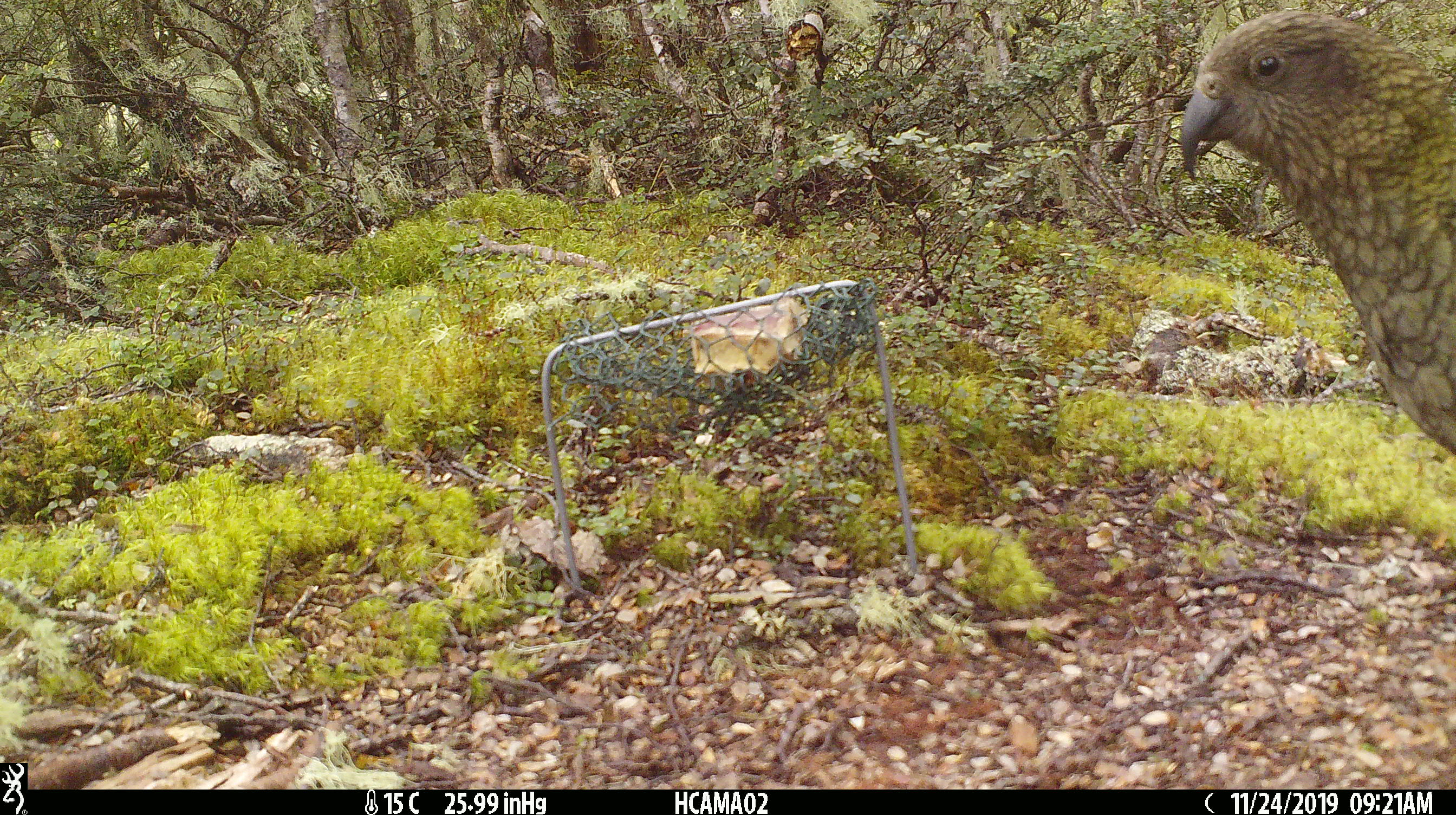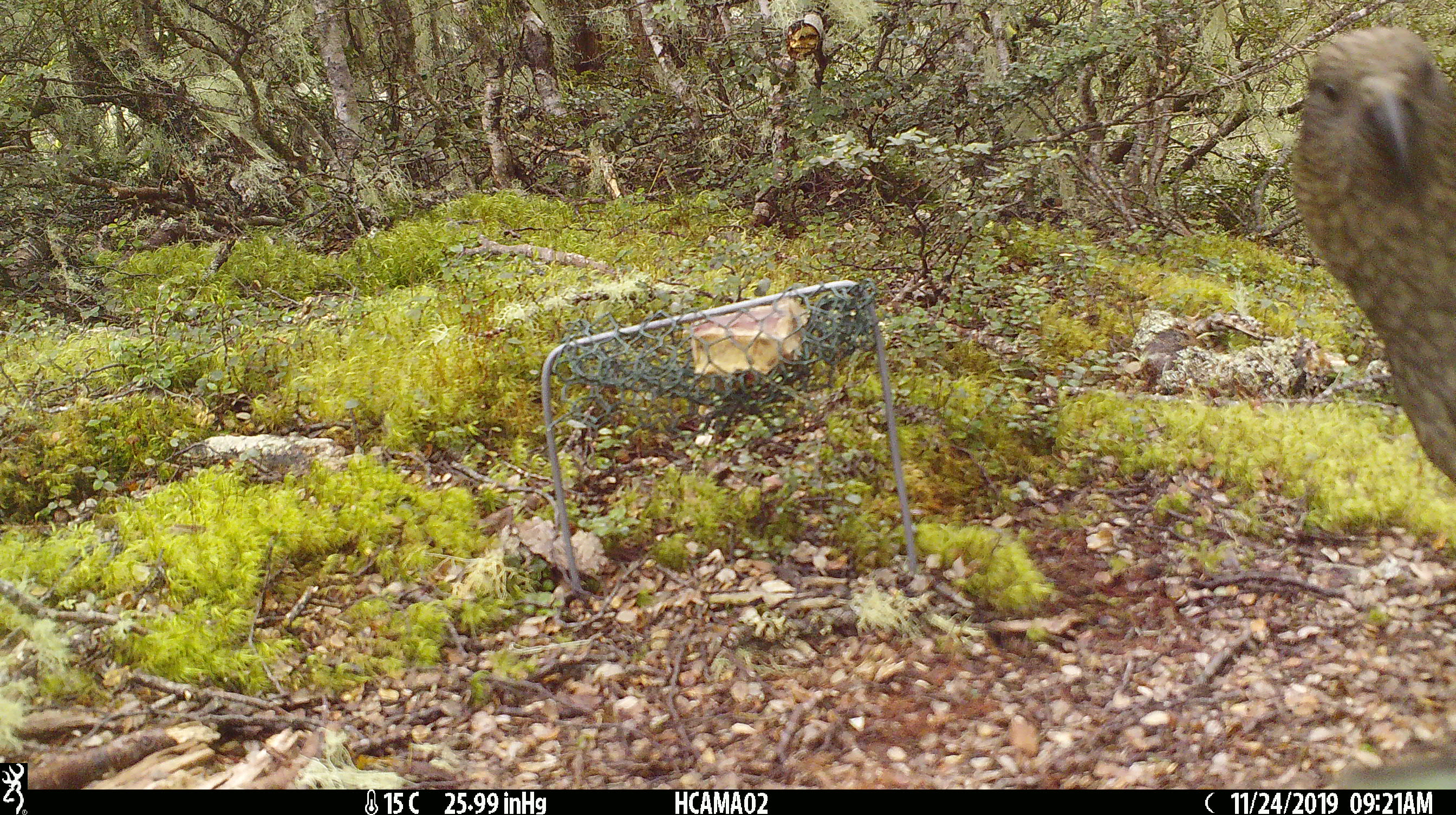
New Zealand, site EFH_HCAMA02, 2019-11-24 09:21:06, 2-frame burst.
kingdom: Animalia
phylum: Chordata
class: Aves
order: Psittaciformes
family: Strigopidae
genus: Nestor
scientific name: Nestor notabilis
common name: kea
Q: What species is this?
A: Kea (Nestor notabilis).